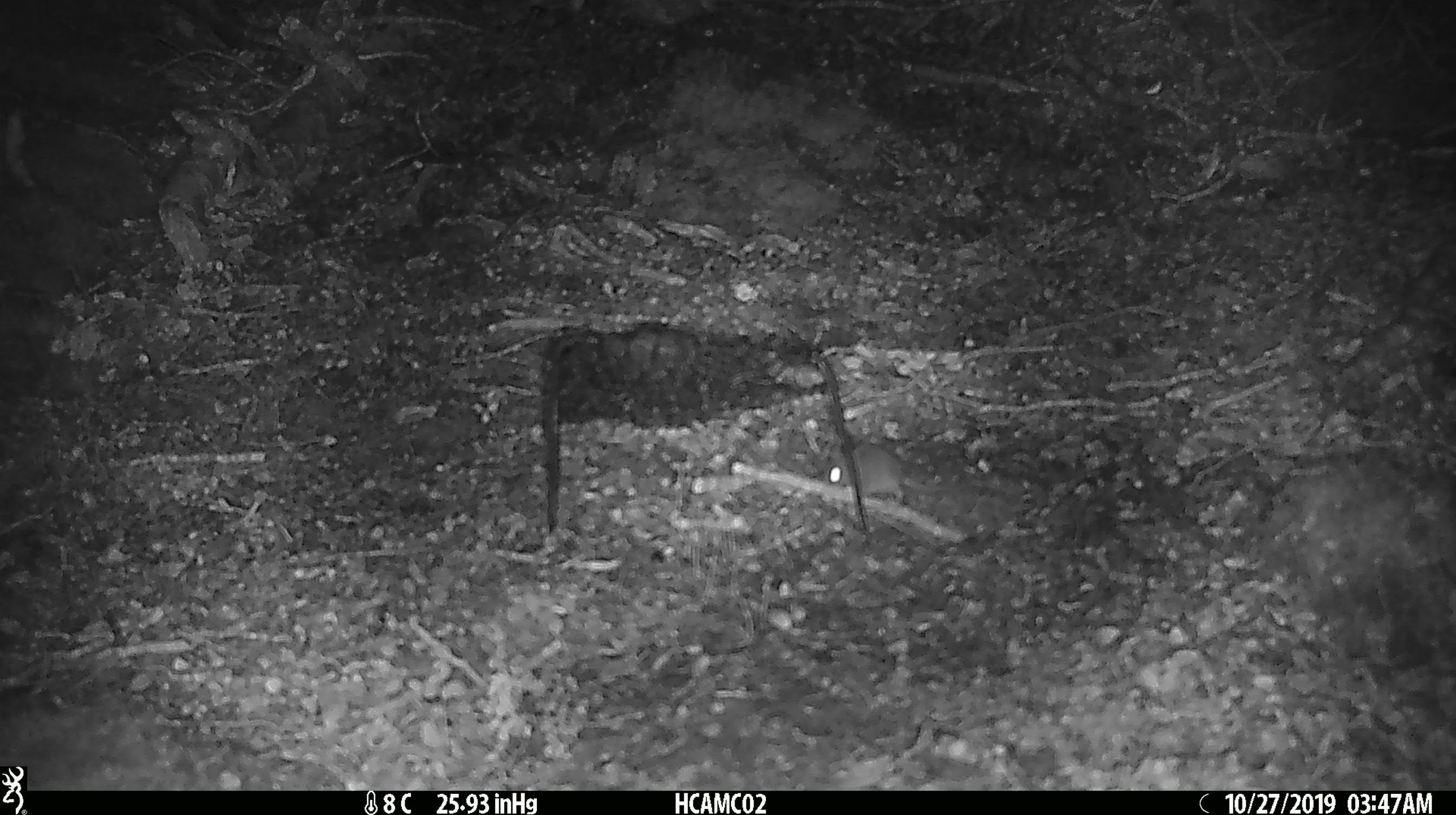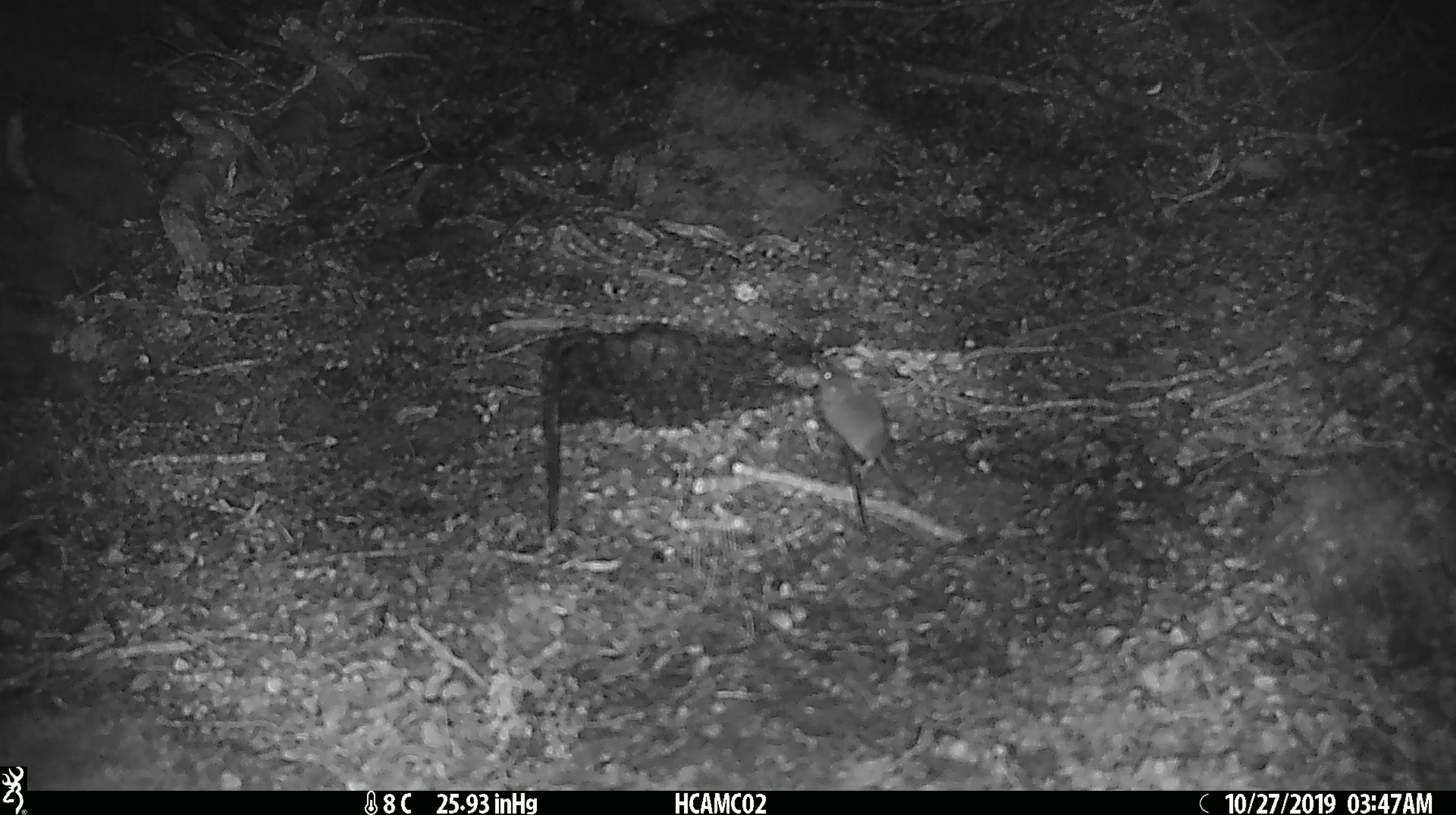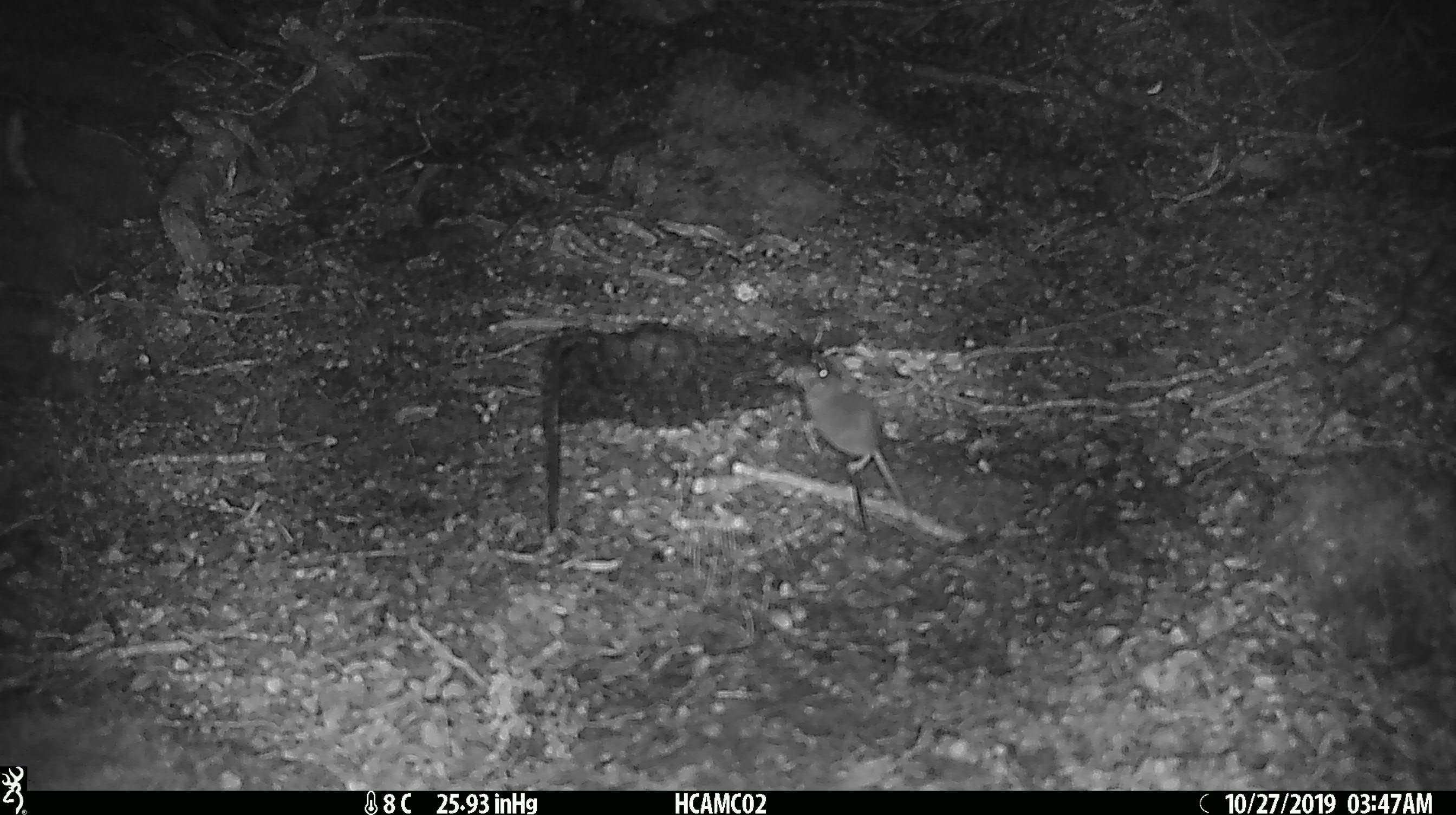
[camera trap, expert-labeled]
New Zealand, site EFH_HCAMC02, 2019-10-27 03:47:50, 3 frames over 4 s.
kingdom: Animalia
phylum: Chordata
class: Mammalia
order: Rodentia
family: Muridae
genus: Mus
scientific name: Mus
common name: mouse